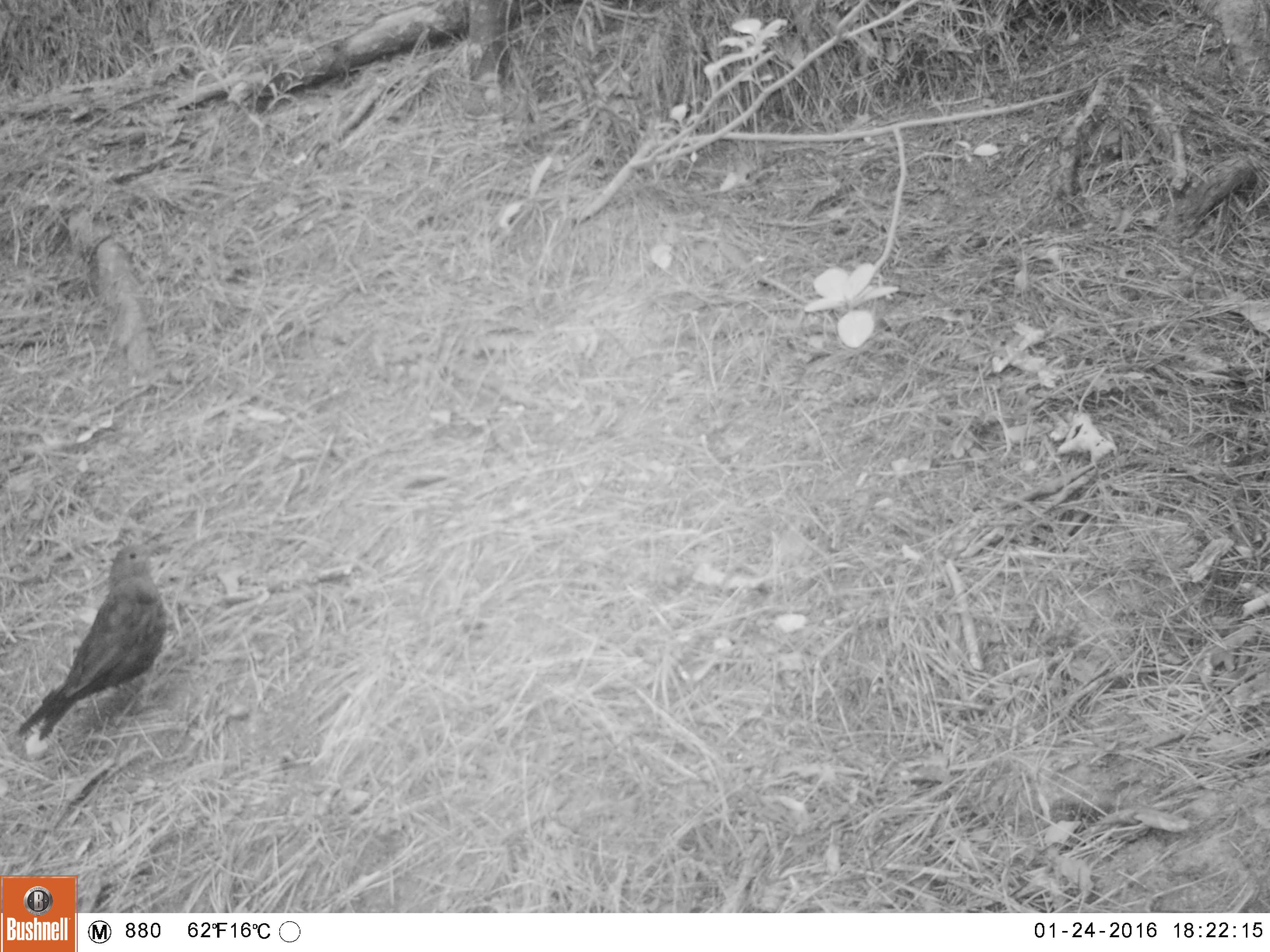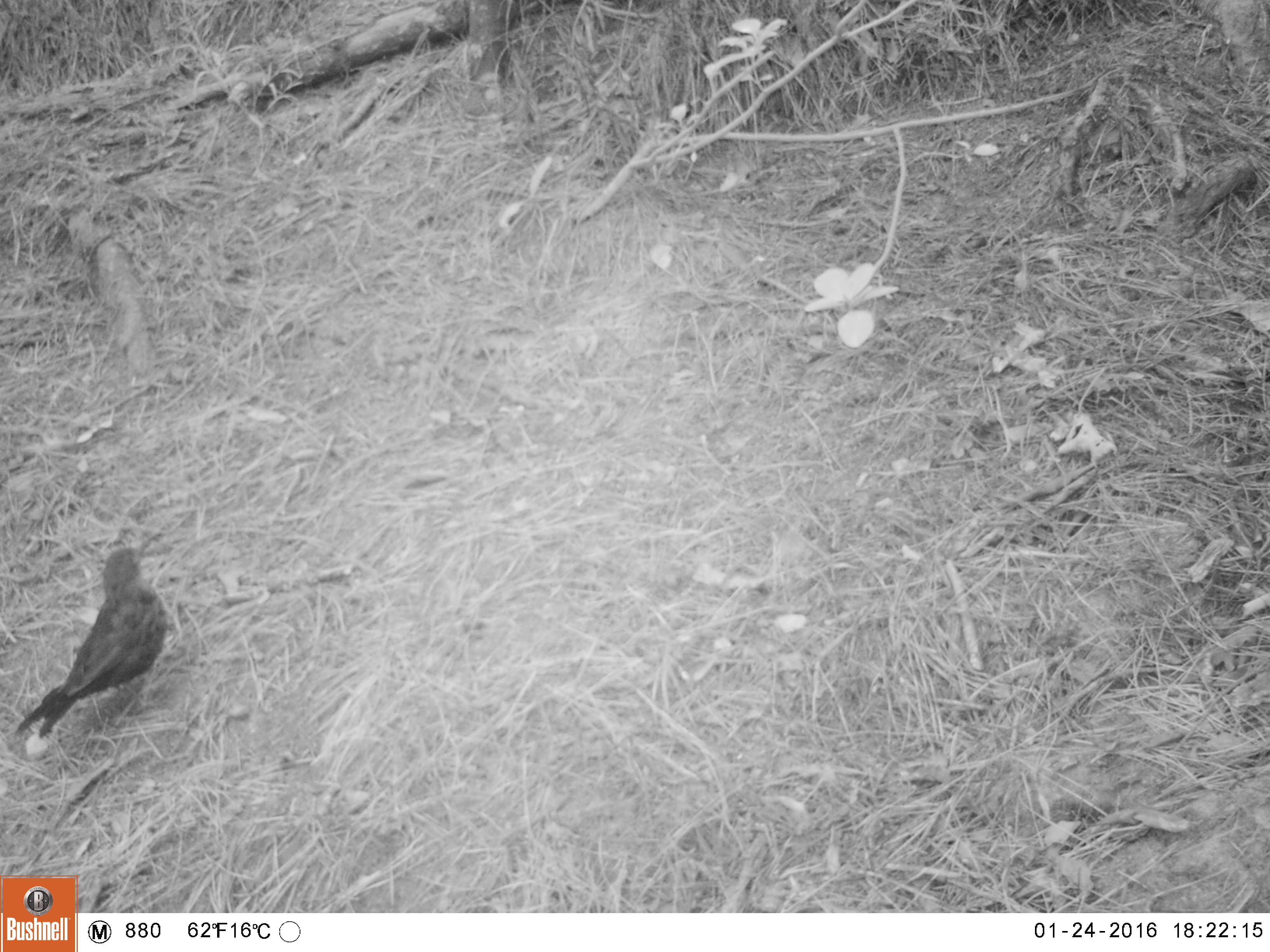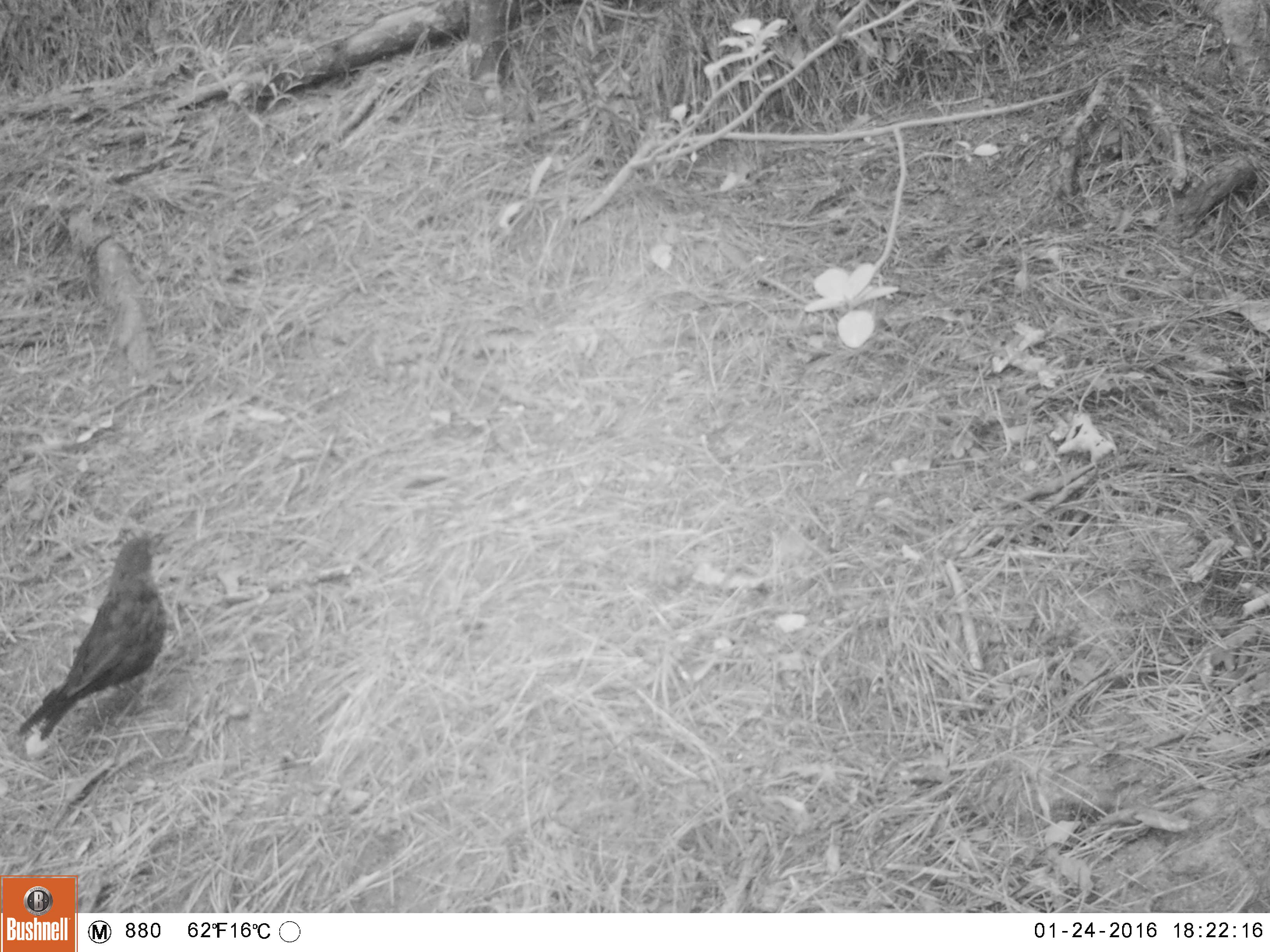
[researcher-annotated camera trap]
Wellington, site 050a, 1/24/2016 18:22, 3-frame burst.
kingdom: Animalia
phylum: Chordata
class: Aves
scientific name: Aves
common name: bird